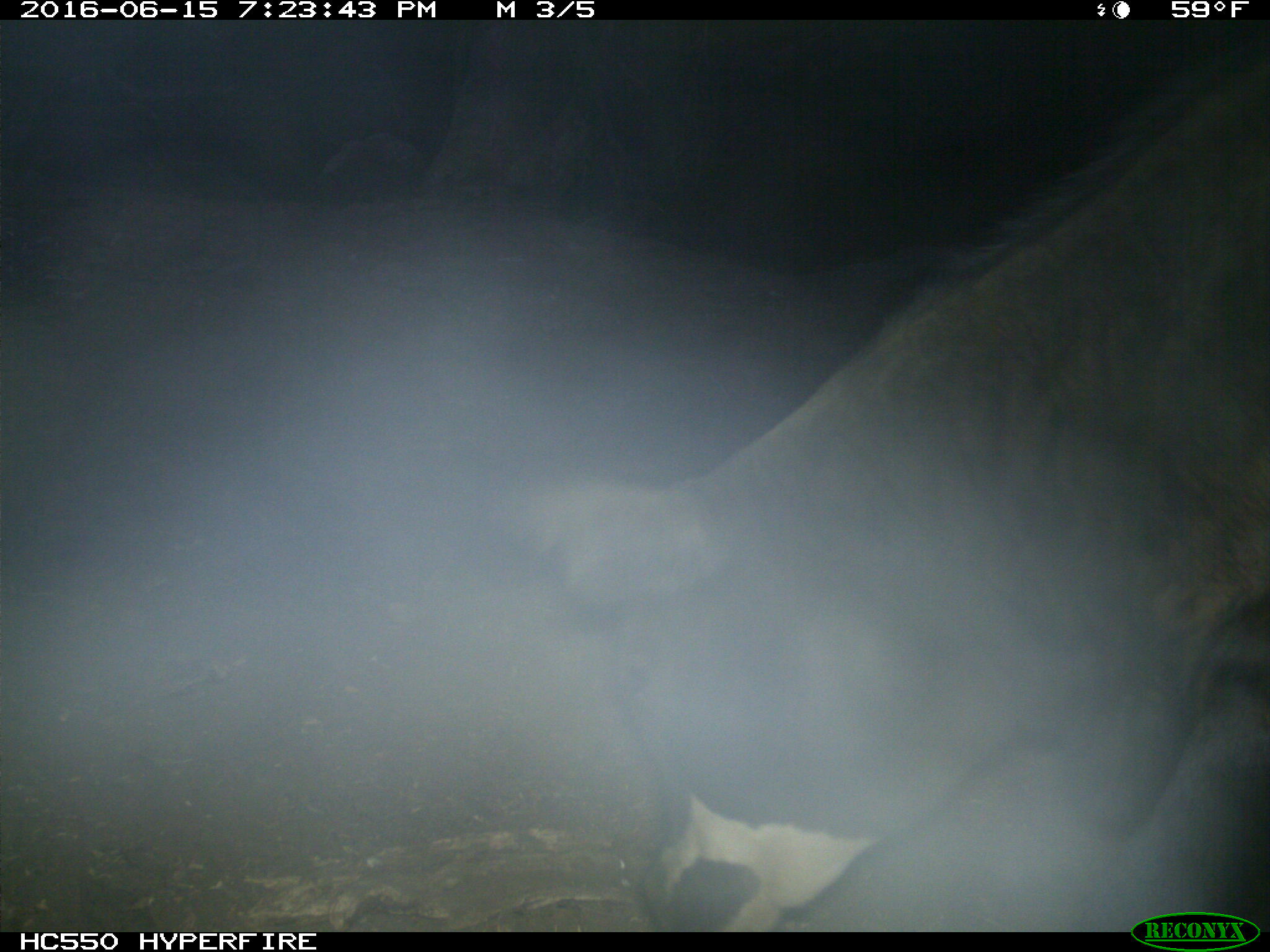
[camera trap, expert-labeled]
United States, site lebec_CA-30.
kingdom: Animalia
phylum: Chordata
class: Mammalia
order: Artiodactyla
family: Bovidae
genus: Bos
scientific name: Bos taurus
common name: domestic cow